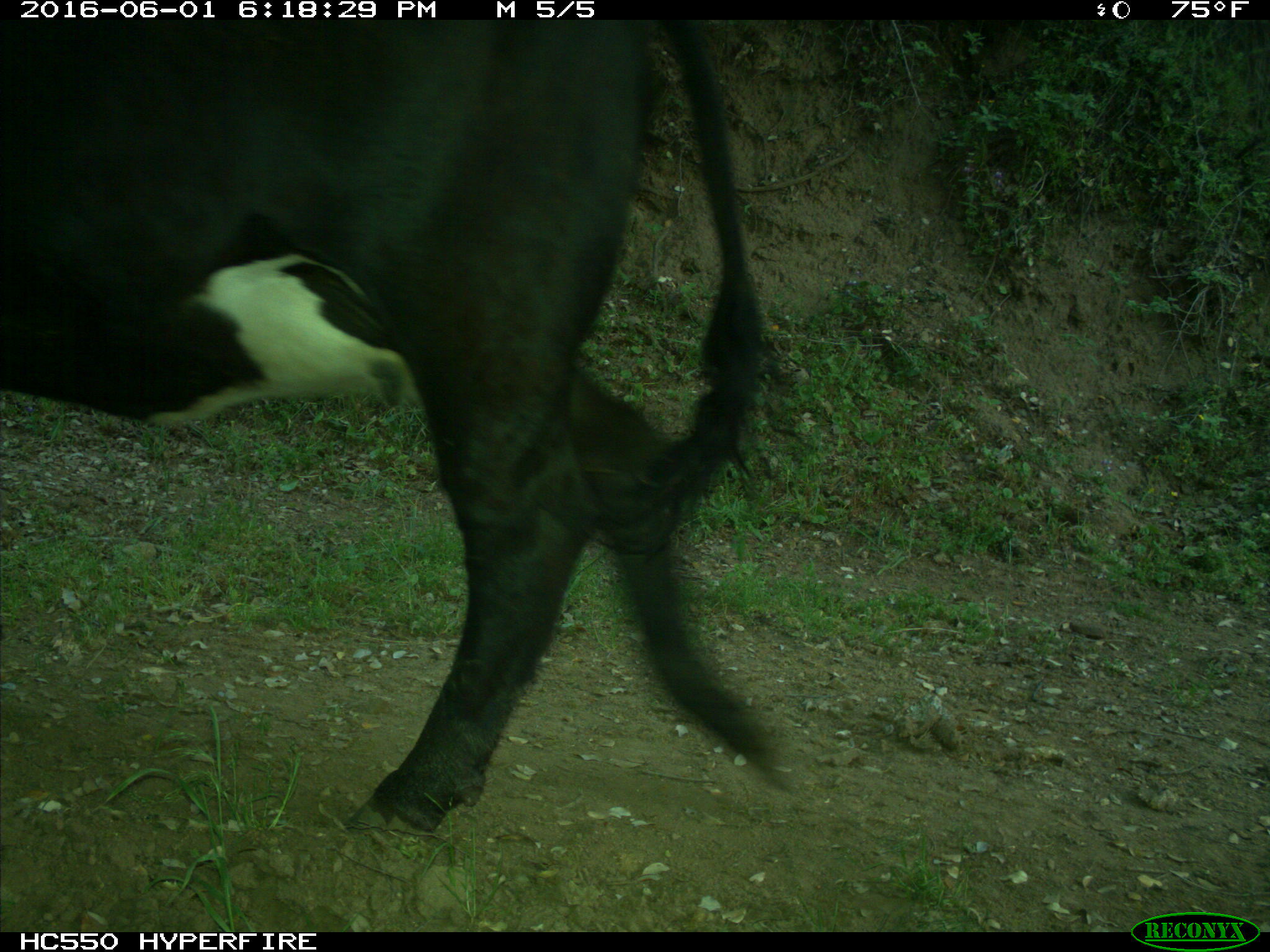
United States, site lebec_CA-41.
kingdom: Animalia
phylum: Chordata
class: Mammalia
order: Artiodactyla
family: Bovidae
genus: Bos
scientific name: Bos taurus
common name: domestic cow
Bos taurus (domestic cow).